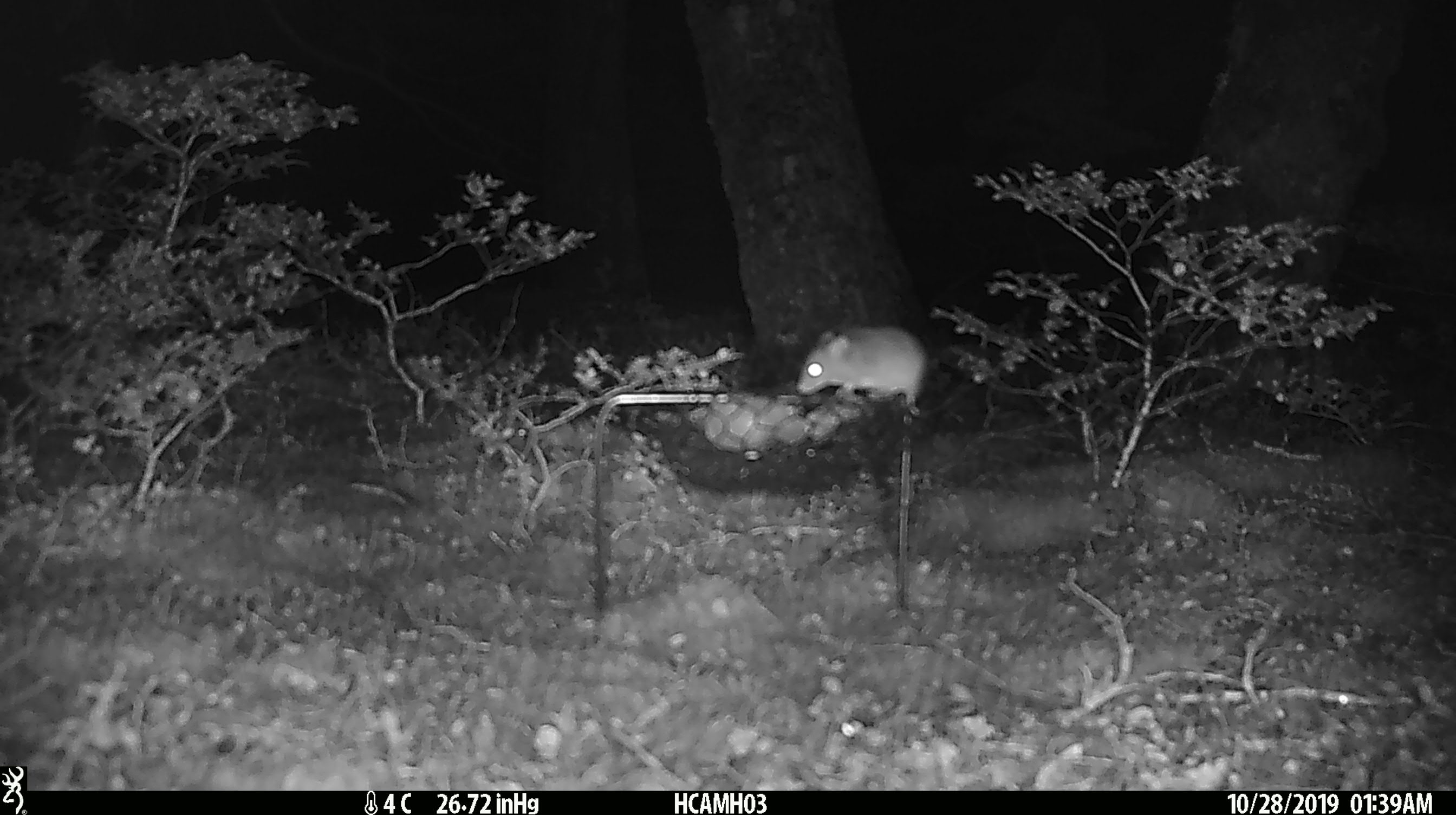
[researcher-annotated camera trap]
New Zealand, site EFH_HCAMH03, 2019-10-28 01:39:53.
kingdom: Animalia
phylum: Chordata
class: Mammalia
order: Rodentia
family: Muridae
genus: Mus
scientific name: Mus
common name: mouse